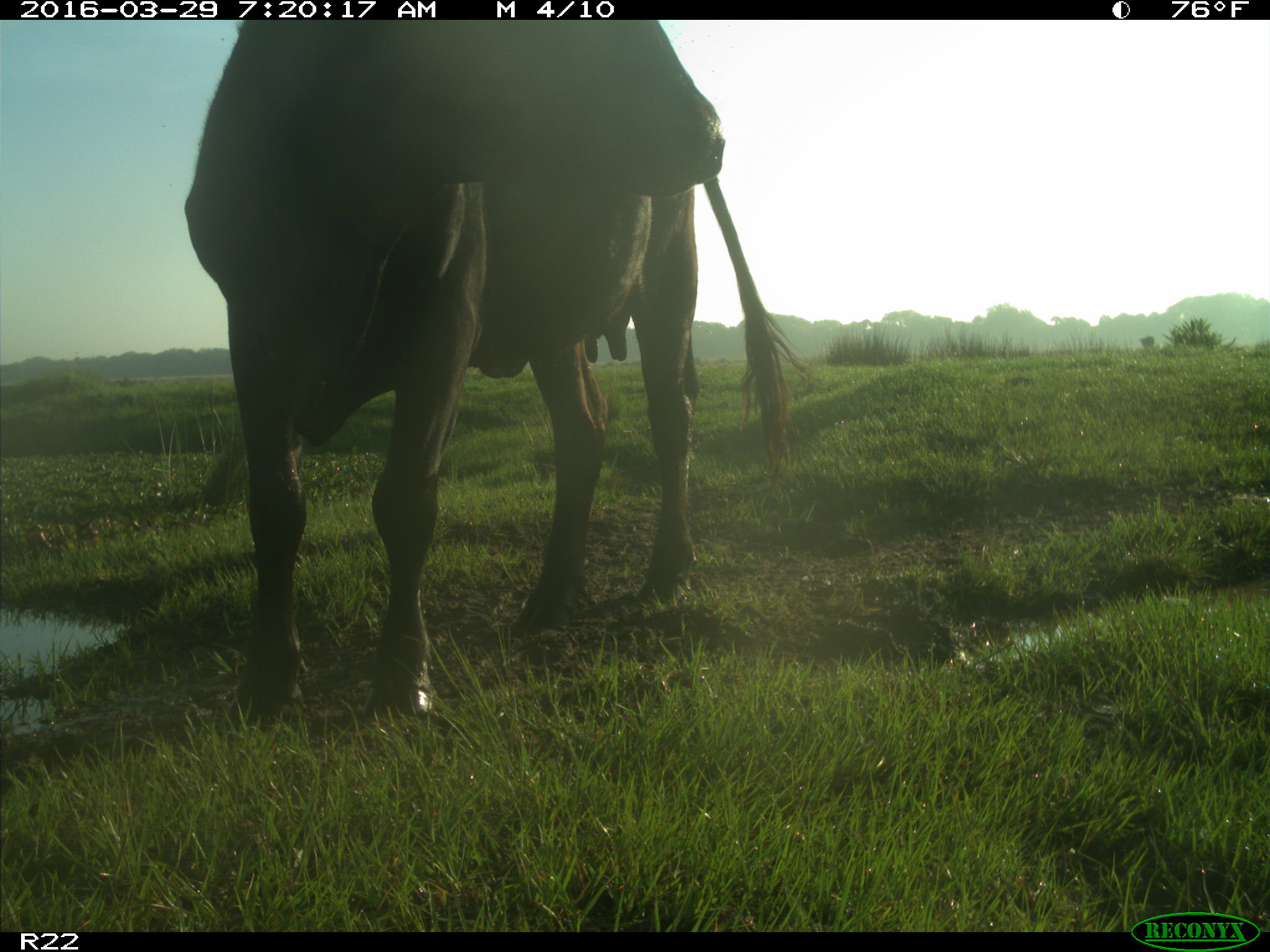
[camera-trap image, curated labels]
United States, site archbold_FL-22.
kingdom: Animalia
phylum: Chordata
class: Mammalia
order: Artiodactyla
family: Bovidae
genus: Bos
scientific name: Bos taurus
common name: domestic cow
Bos taurus (domestic cow).